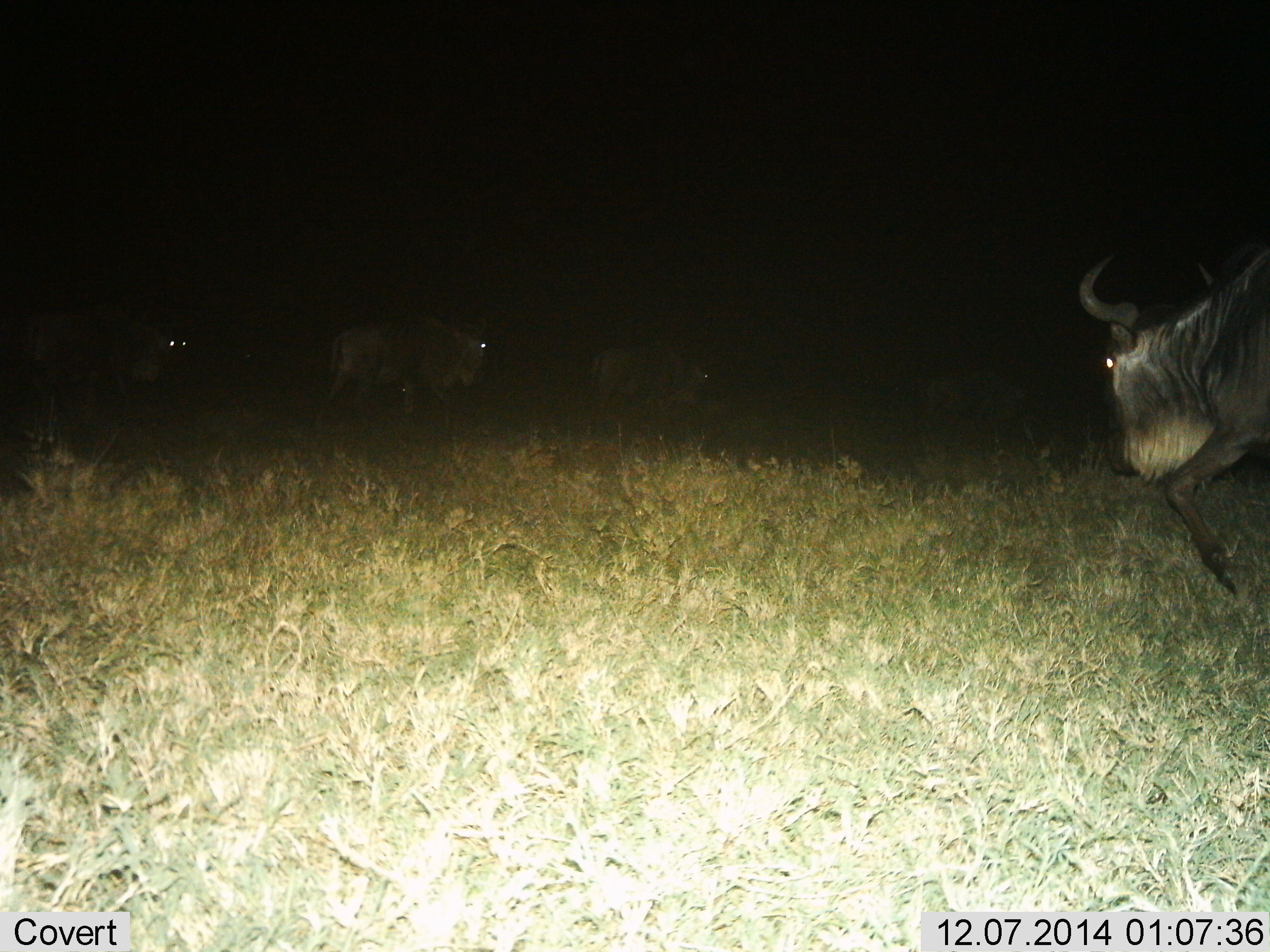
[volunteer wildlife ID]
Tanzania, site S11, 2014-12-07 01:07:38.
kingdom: Animalia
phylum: Chordata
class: Mammalia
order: Artiodactyla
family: Bovidae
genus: Connochaetes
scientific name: Connochaetes taurinus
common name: blue wildebeest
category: wildebeest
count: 4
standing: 20%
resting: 0%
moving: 100%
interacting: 0%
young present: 0%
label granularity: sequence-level